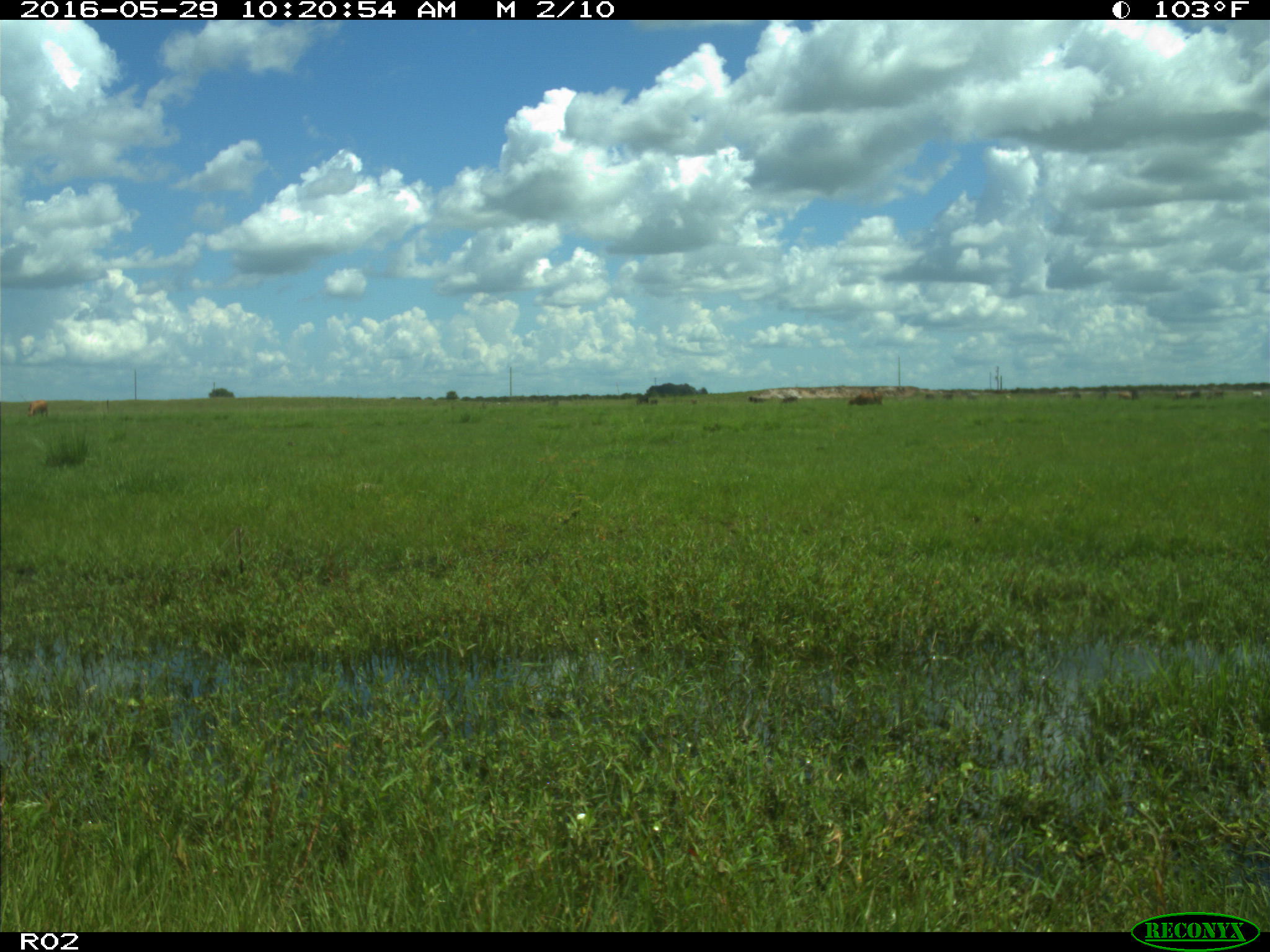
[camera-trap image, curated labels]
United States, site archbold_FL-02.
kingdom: Animalia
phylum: Chordata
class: Mammalia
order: Artiodactyla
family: Bovidae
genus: Bos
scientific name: Bos taurus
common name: domestic cow